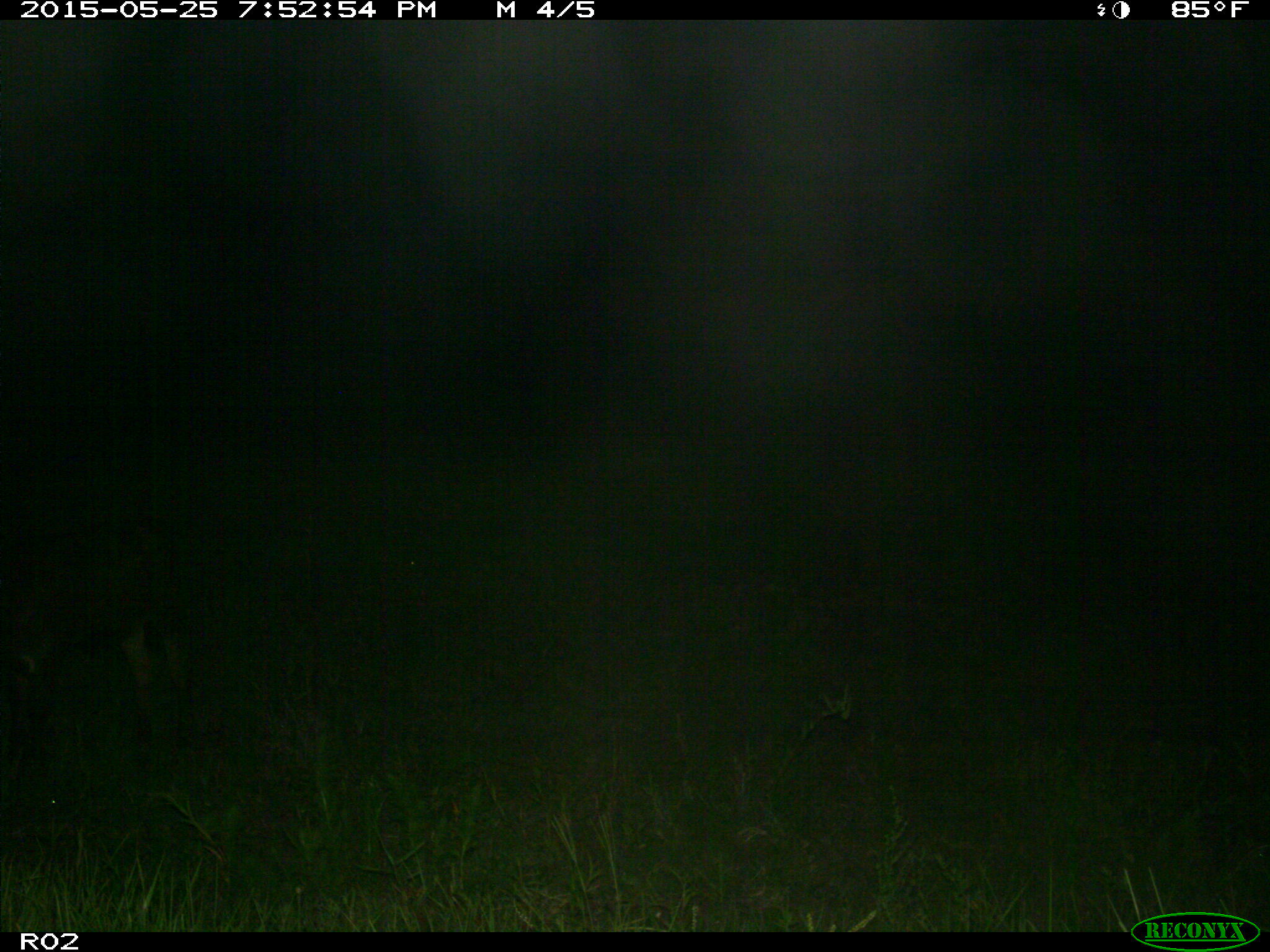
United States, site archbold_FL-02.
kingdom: Animalia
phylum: Chordata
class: Mammalia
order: Artiodactyla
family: Bovidae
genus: Bos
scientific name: Bos taurus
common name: domestic cow